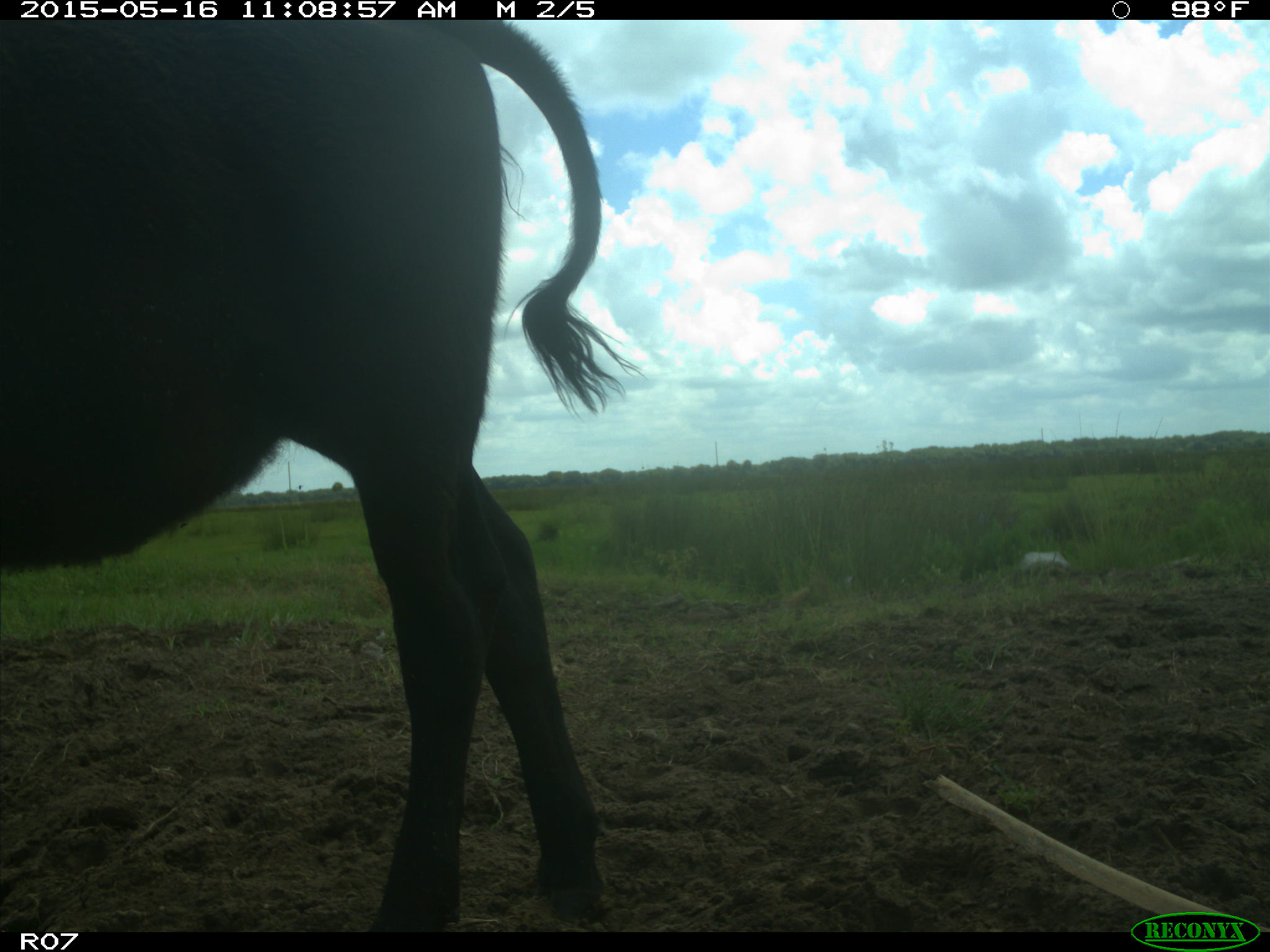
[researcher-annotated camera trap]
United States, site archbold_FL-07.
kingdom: Animalia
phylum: Chordata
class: Mammalia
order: Artiodactyla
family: Bovidae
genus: Bos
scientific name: Bos taurus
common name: domestic cow